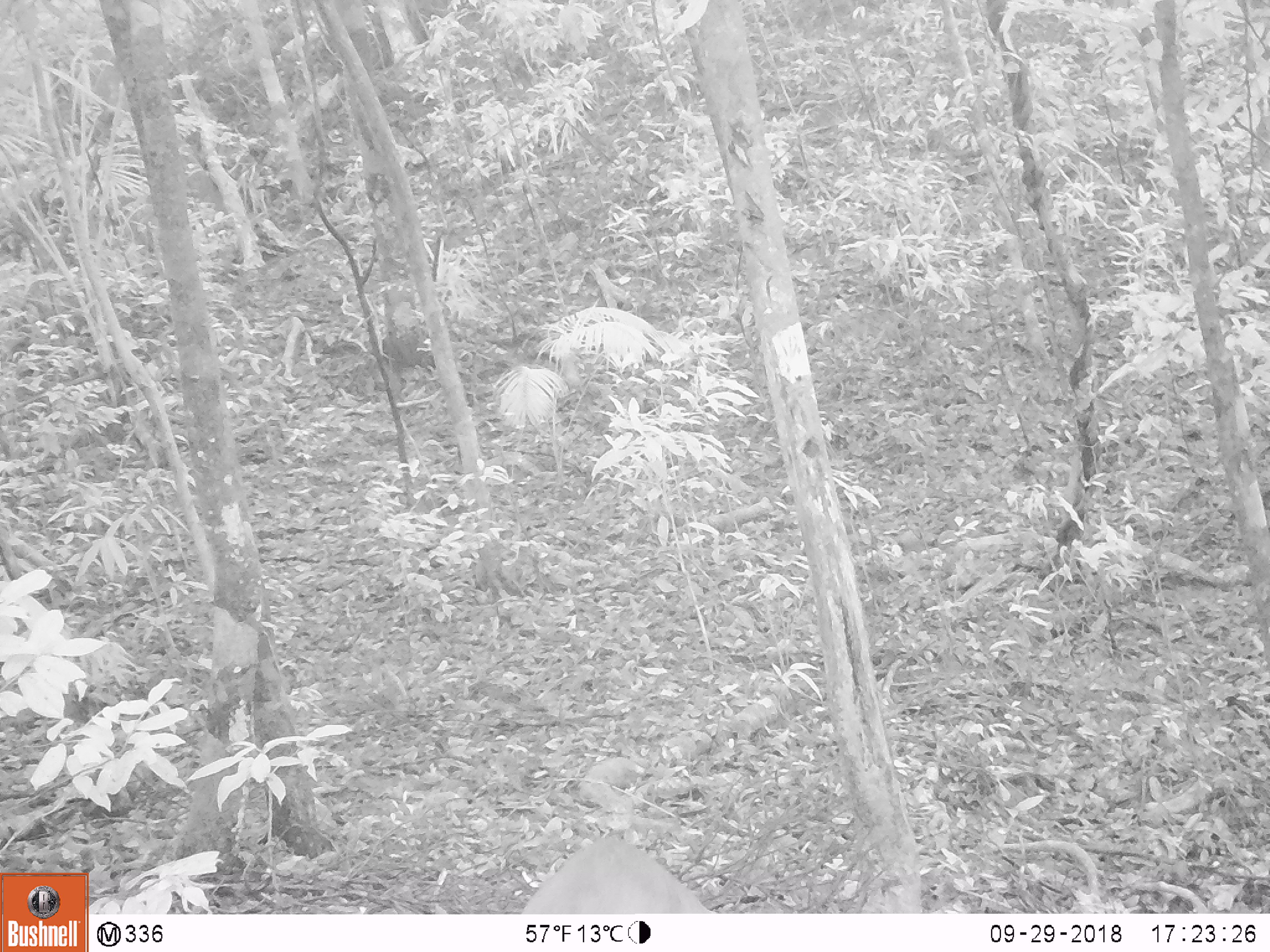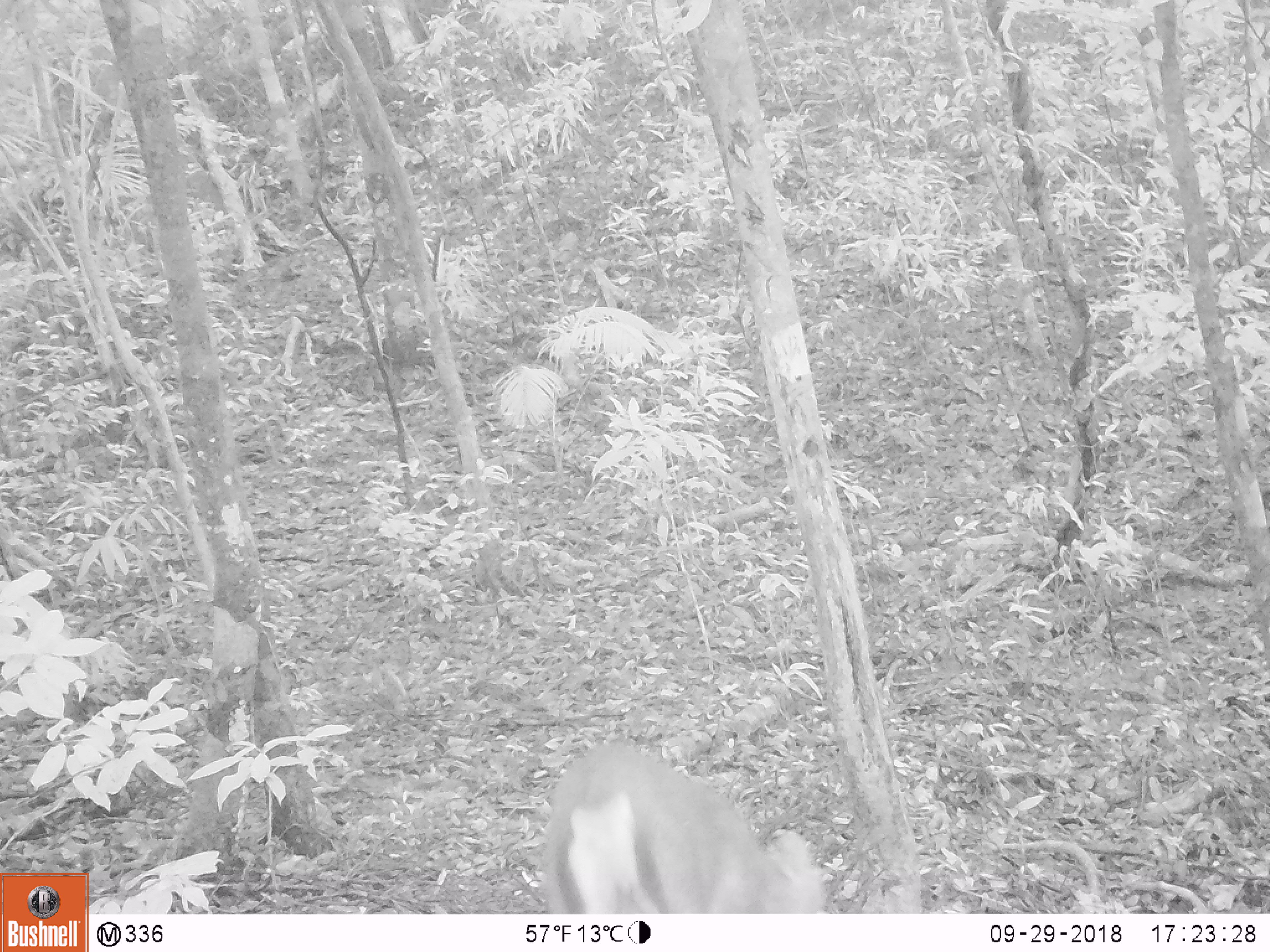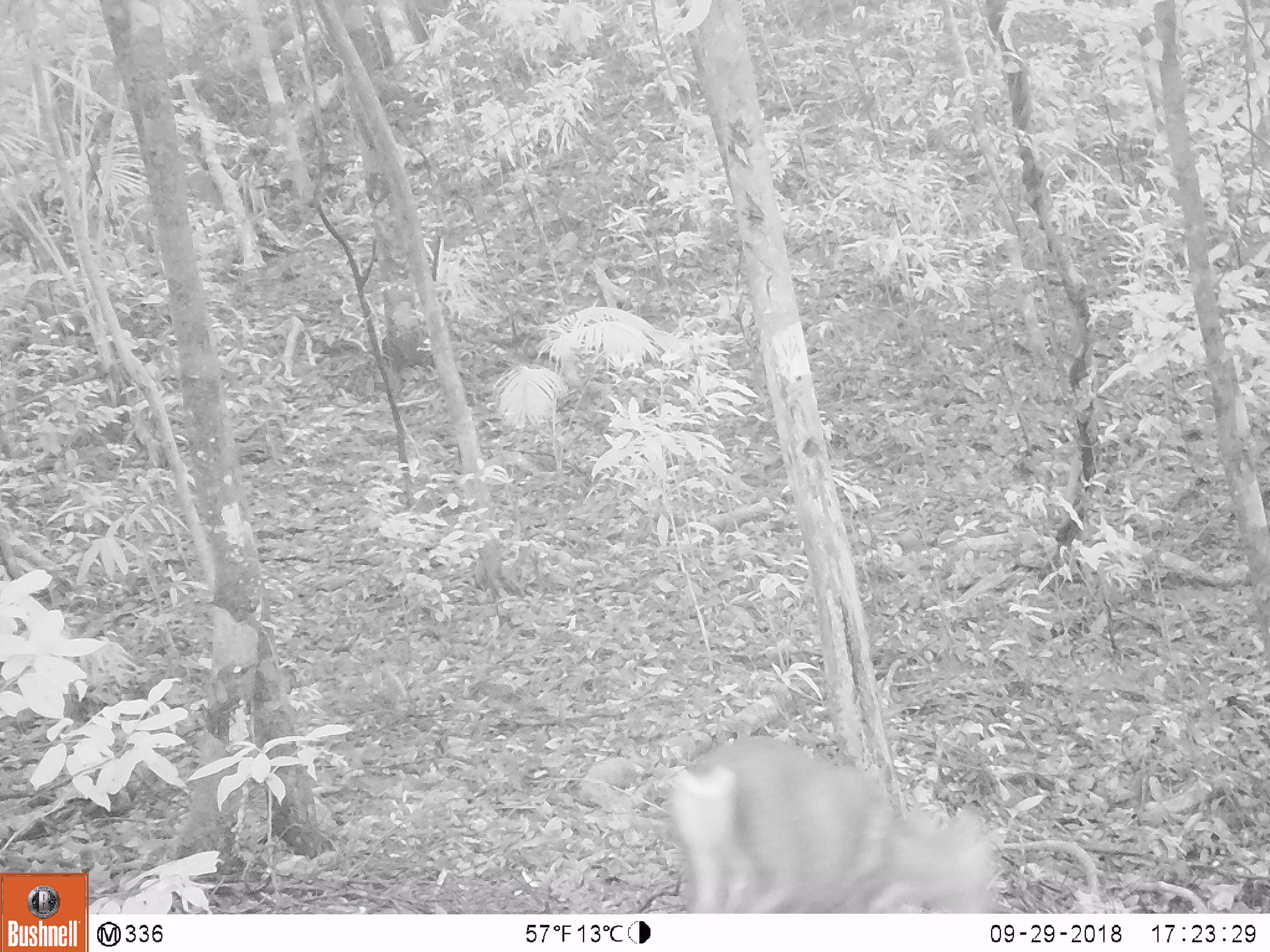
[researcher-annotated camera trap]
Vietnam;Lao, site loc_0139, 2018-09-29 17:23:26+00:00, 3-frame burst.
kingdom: Animalia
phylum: Chordata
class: Mammalia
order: Artiodactyla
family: Cervidae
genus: Muntiacus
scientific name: Muntiacus rooseveltorum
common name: roosevelt's muntjac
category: roosevelts muntjac group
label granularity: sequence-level